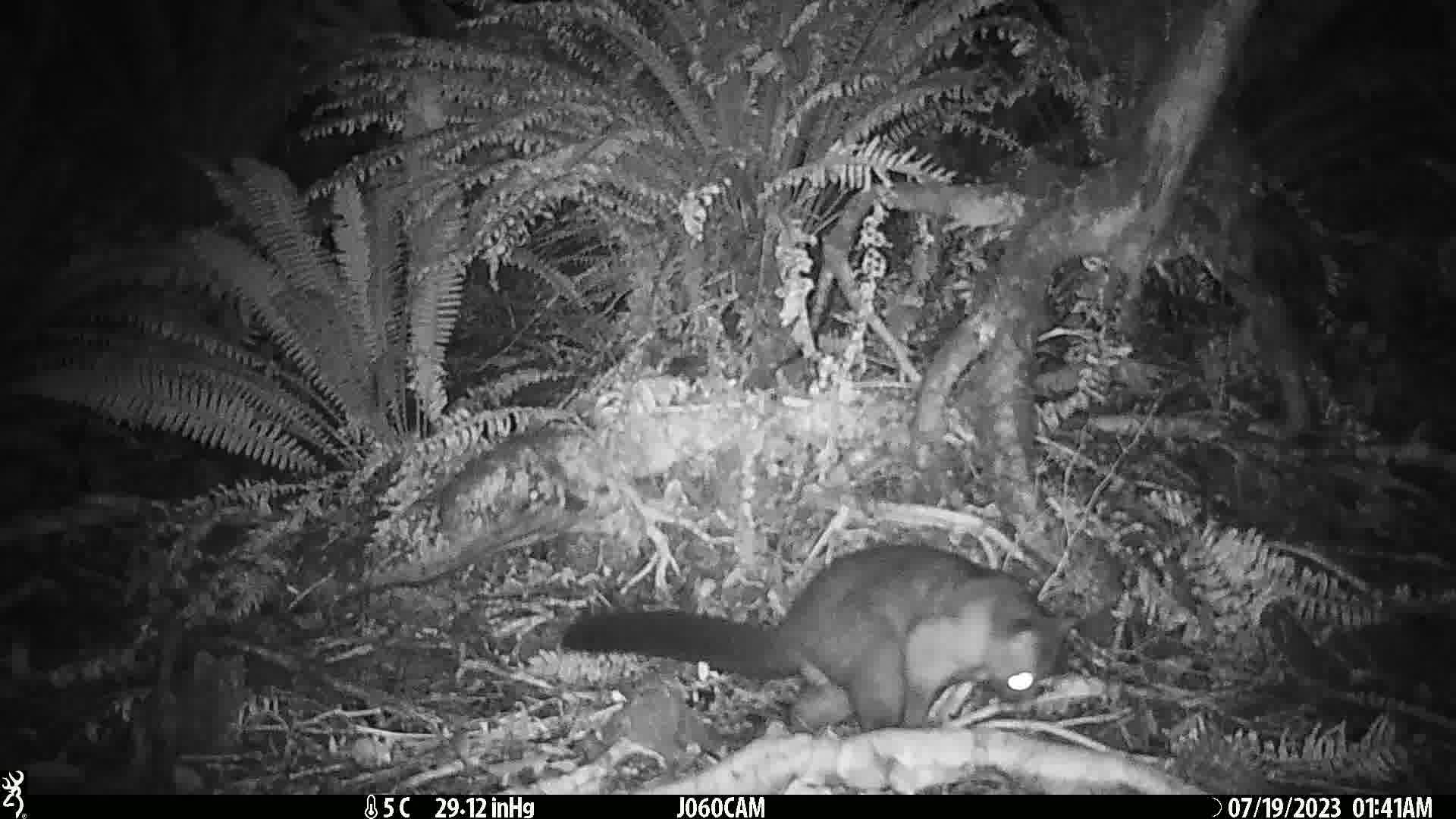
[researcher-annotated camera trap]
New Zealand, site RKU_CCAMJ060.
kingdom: Animalia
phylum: Chordata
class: Mammalia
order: Diprotodontia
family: Phalangeridae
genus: Trichosurus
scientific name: Trichosurus vulpecula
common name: common brushtail possum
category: possum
Possum (common brushtail possum) (Trichosurus vulpecula).